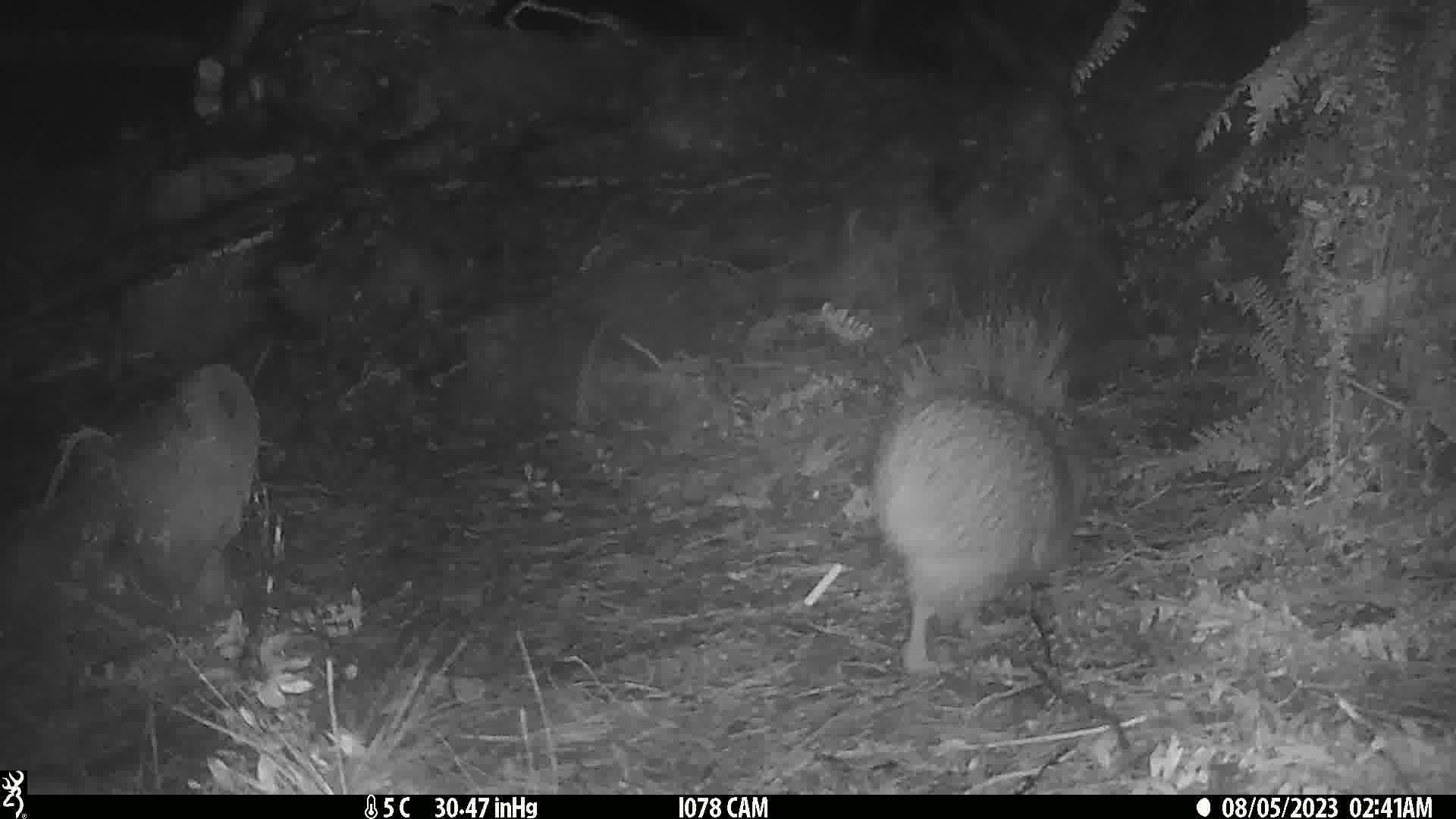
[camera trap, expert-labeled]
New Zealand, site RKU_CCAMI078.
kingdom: Animalia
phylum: Chordata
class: Aves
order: Apterygiformes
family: Apterygidae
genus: Apteryx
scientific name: Apteryx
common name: kiwi